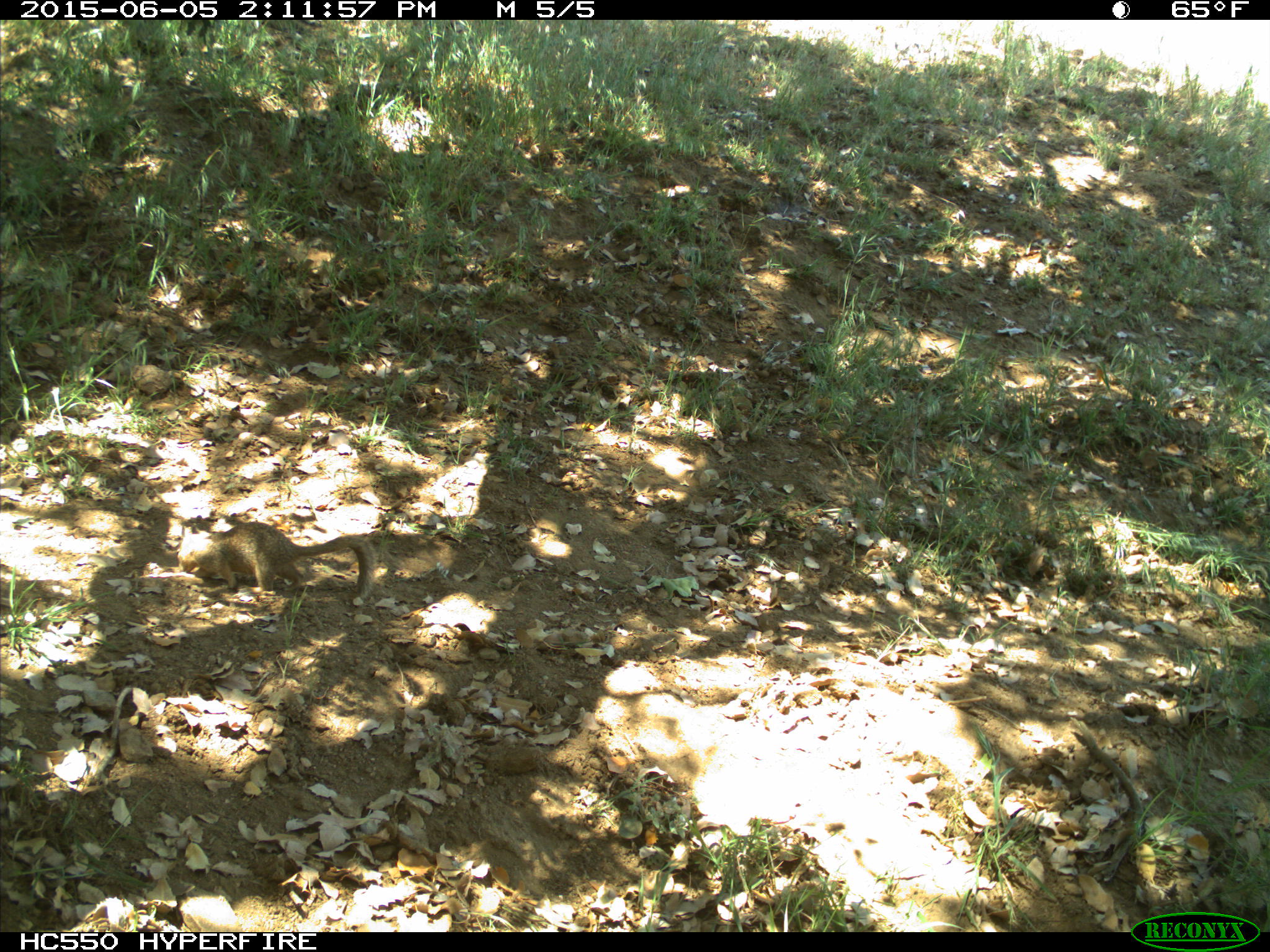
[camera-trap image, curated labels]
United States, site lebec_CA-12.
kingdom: Animalia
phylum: Chordata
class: Mammalia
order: Rodentia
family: Sciuridae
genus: Otospermophilus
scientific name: Otospermophilus beecheyi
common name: california ground squirrel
Otospermophilus beecheyi (california ground squirrel).